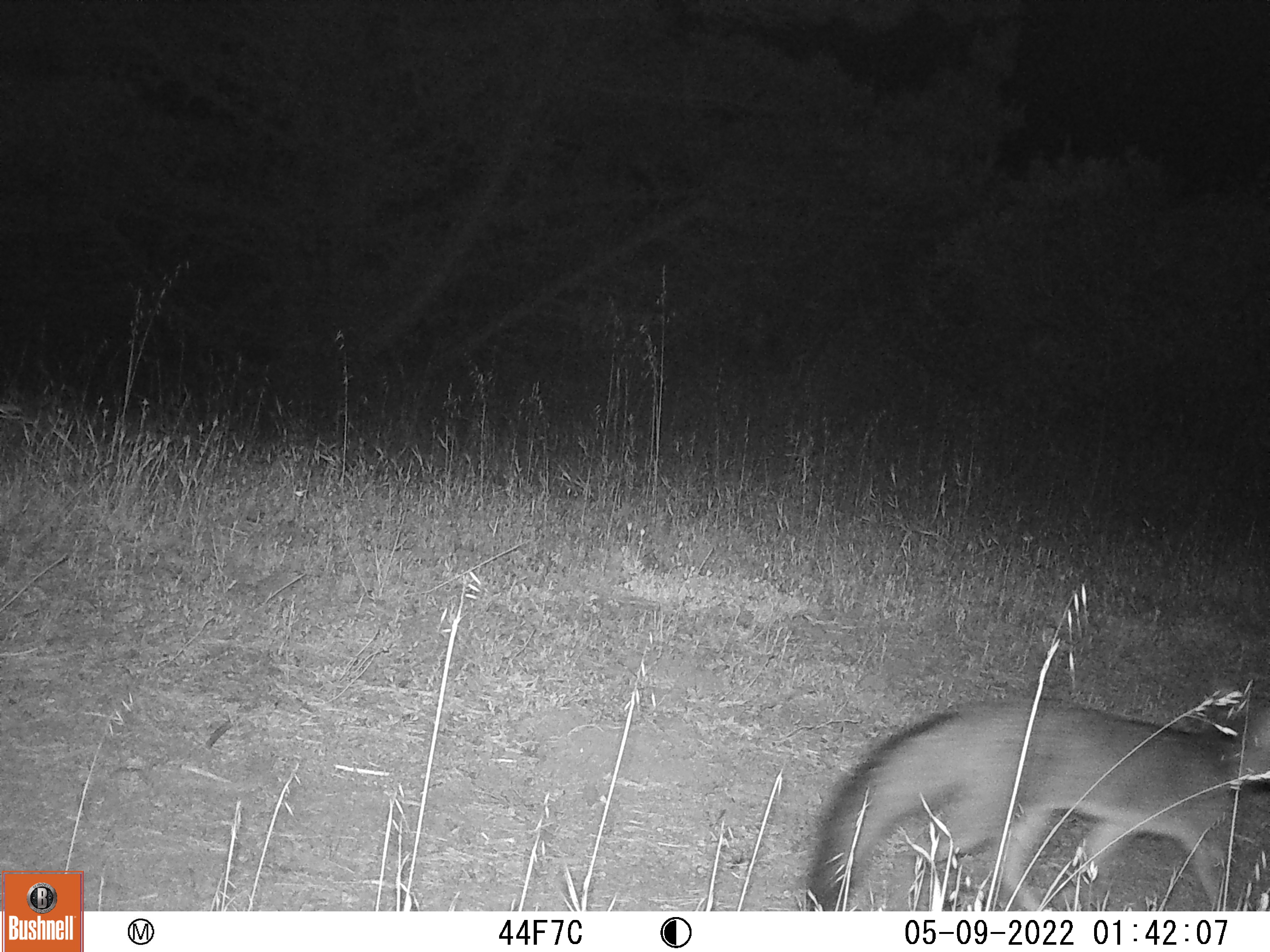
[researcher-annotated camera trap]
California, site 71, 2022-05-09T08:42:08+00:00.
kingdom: Animalia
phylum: Chordata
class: Mammalia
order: Carnivora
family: Canidae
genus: Urocyon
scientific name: Urocyon cinereoargenteus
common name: gray fox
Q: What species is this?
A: Gray fox (Urocyon cinereoargenteus).